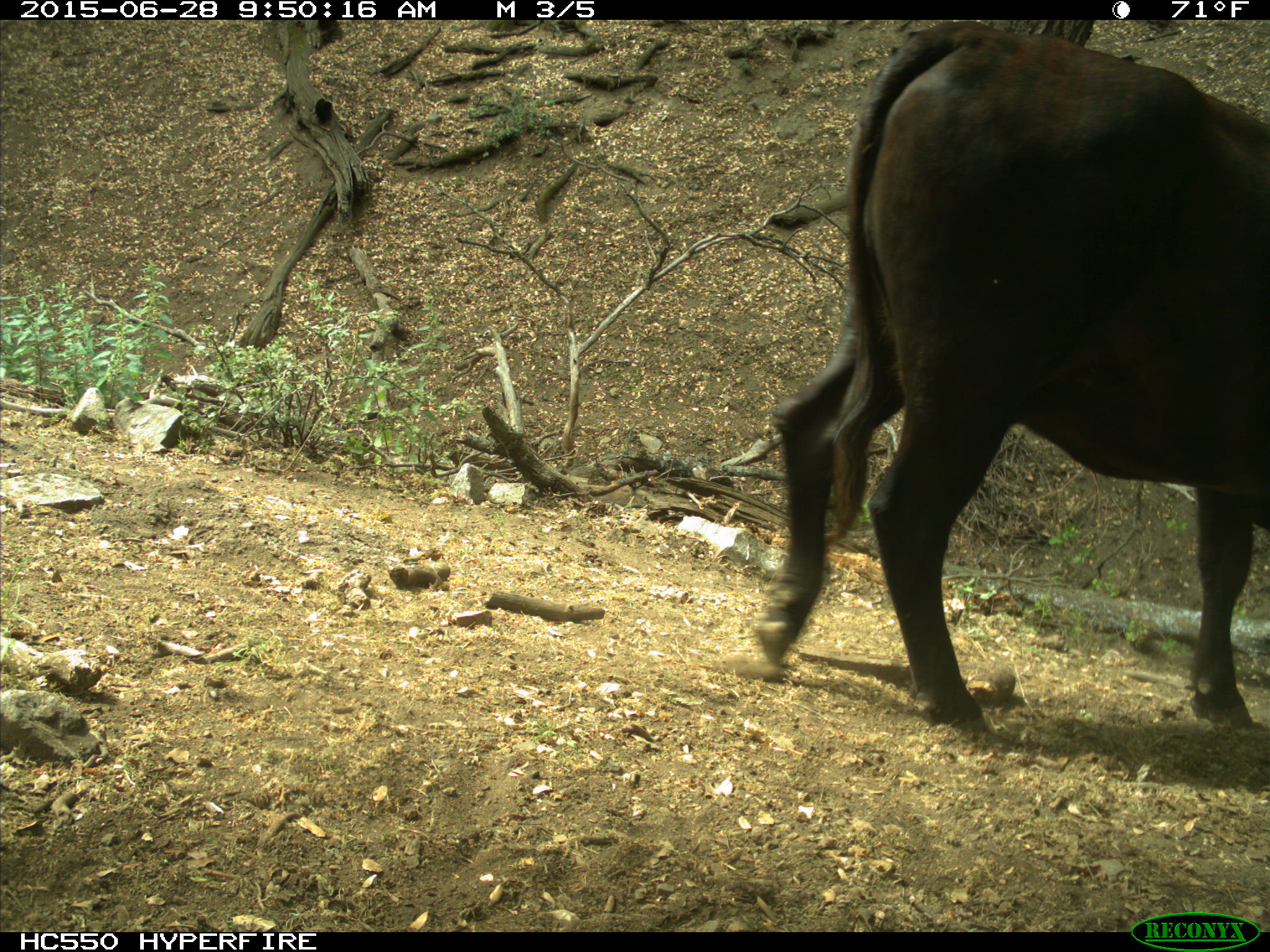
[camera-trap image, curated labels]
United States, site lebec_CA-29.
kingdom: Animalia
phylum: Chordata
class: Mammalia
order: Artiodactyla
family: Bovidae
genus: Bos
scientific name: Bos taurus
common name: domestic cow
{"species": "Bos taurus (domestic cow)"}